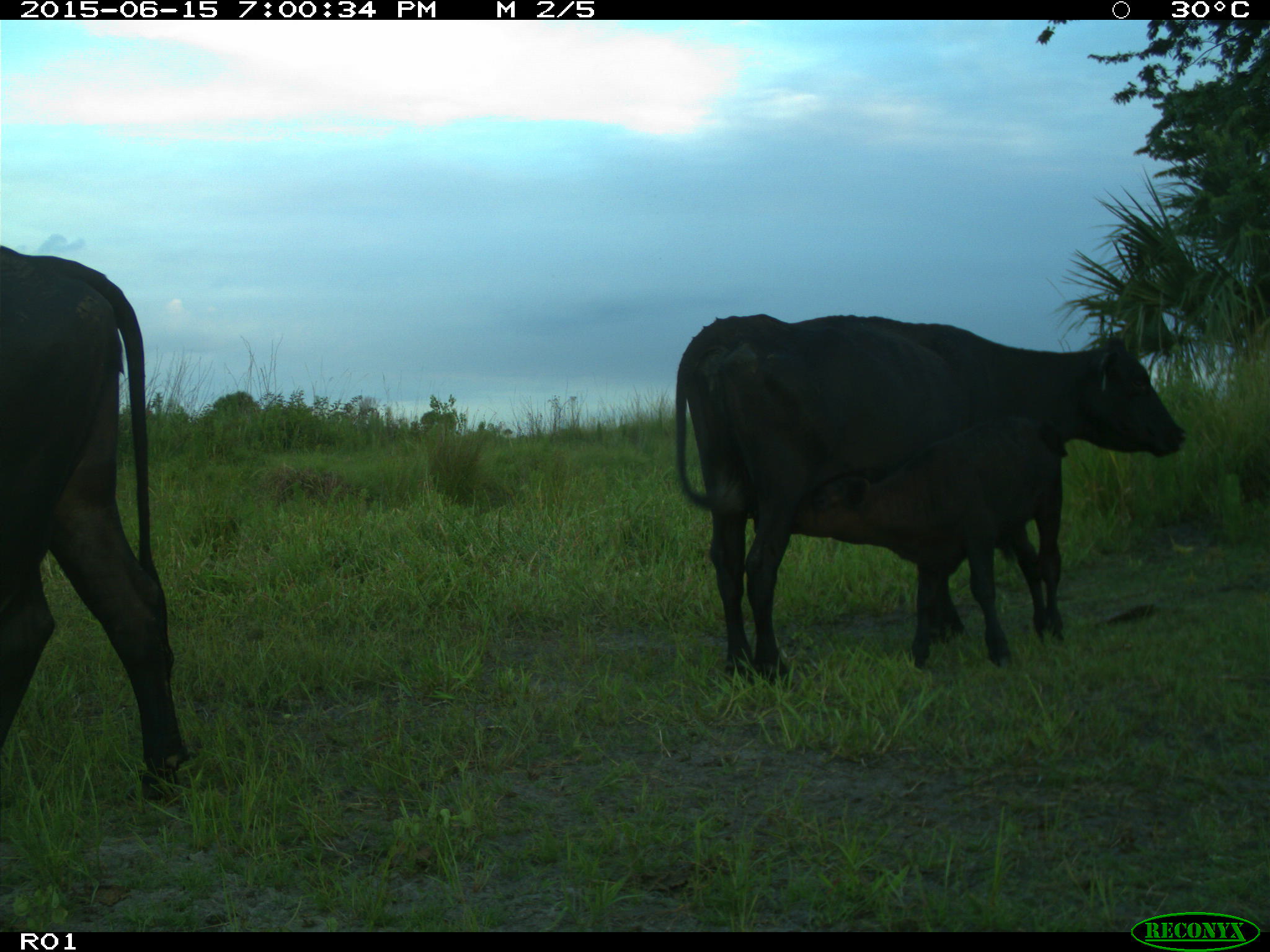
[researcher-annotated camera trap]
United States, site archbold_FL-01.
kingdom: Animalia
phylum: Chordata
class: Mammalia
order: Artiodactyla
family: Bovidae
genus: Bos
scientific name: Bos taurus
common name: domestic cow